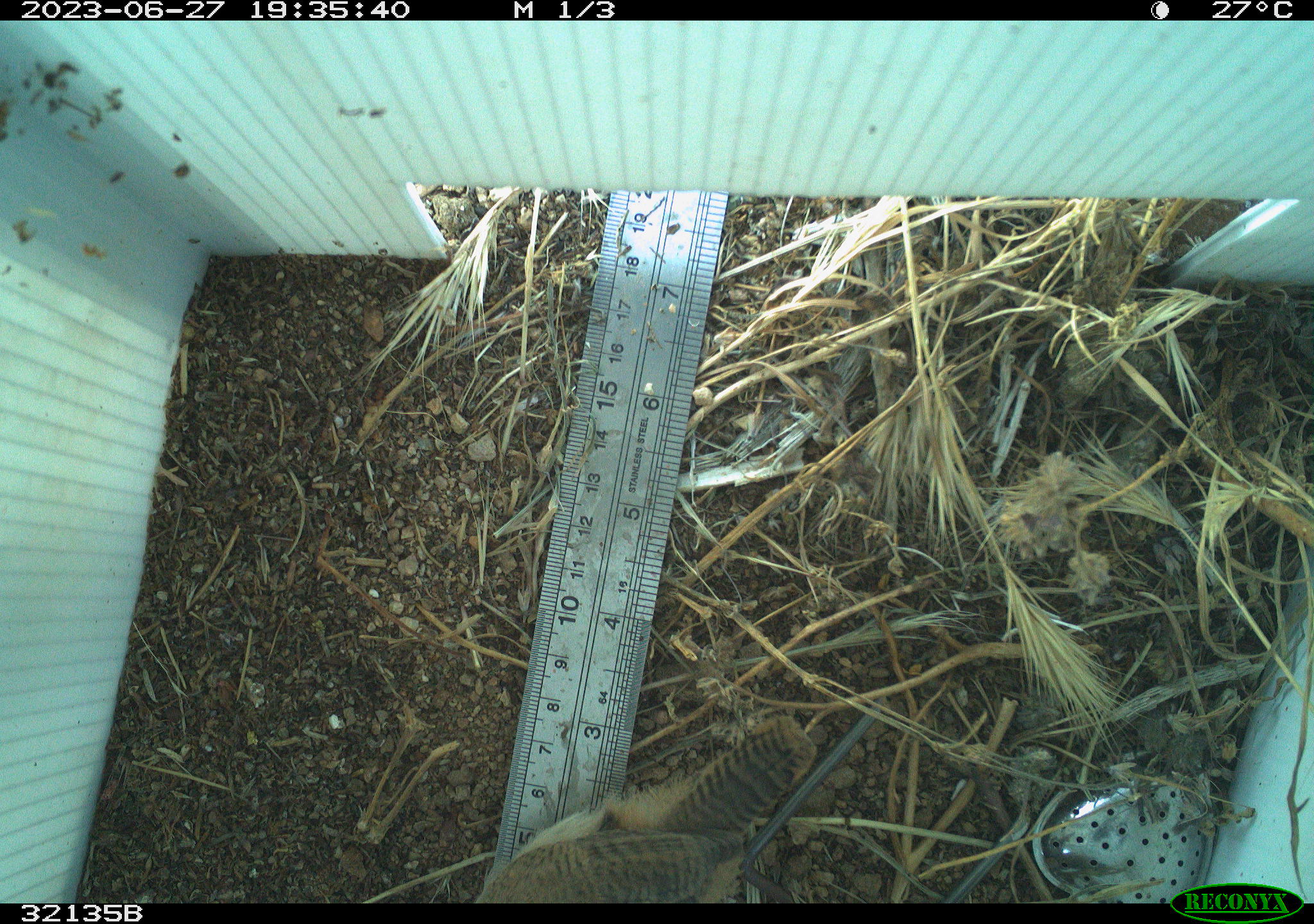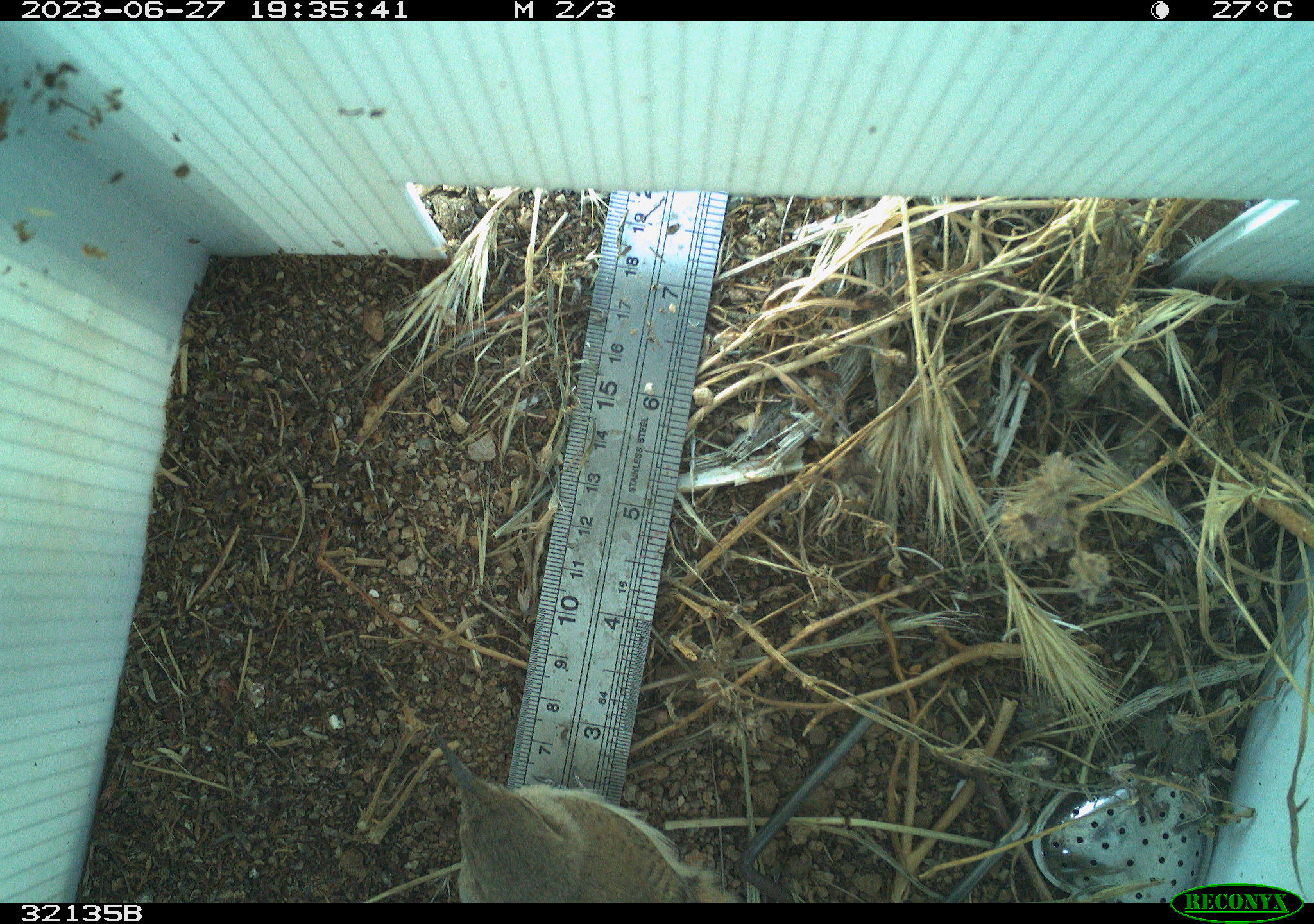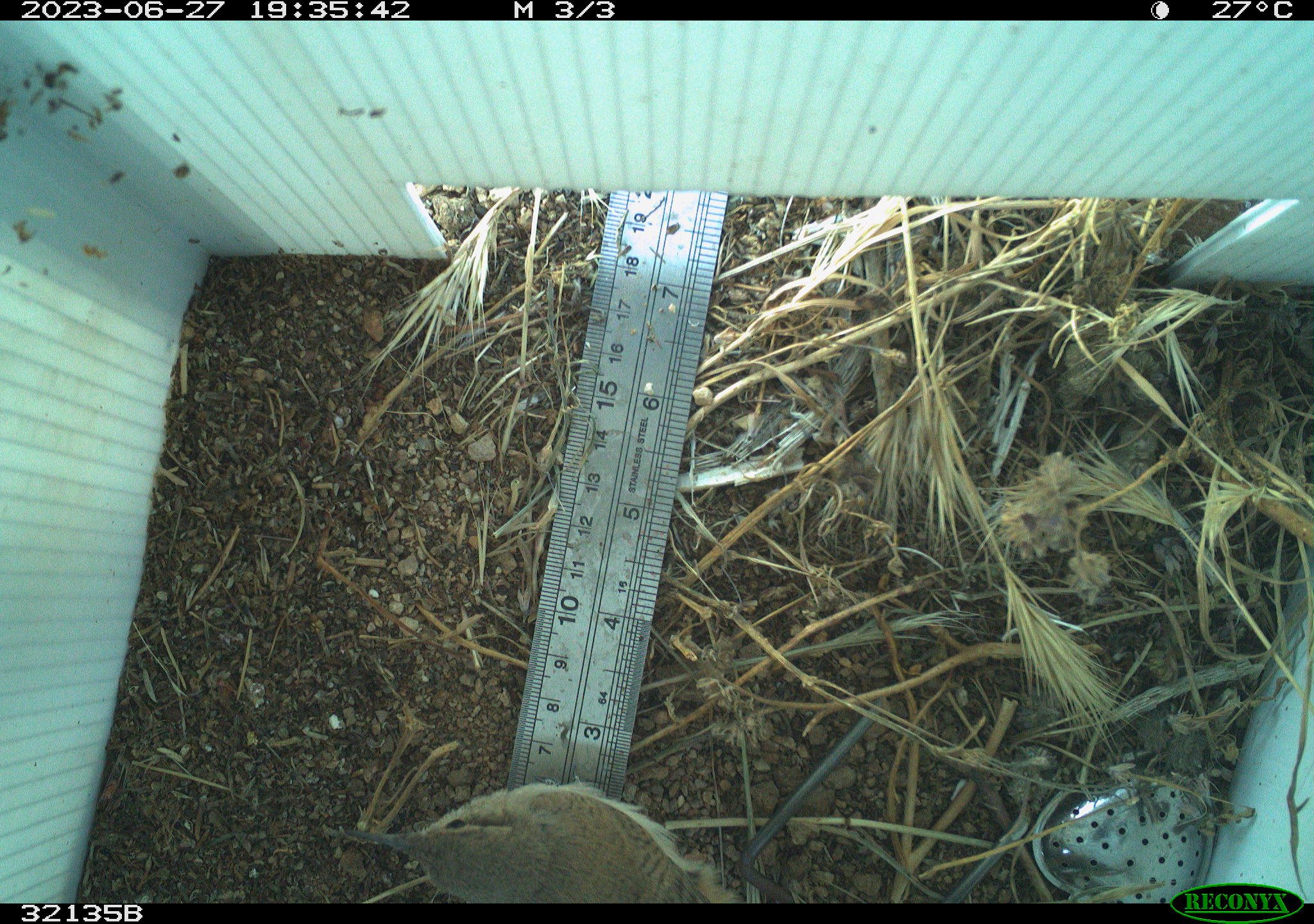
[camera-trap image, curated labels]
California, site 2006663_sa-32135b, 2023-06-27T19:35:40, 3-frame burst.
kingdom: Animalia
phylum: Chordata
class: Aves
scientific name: Aves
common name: bird